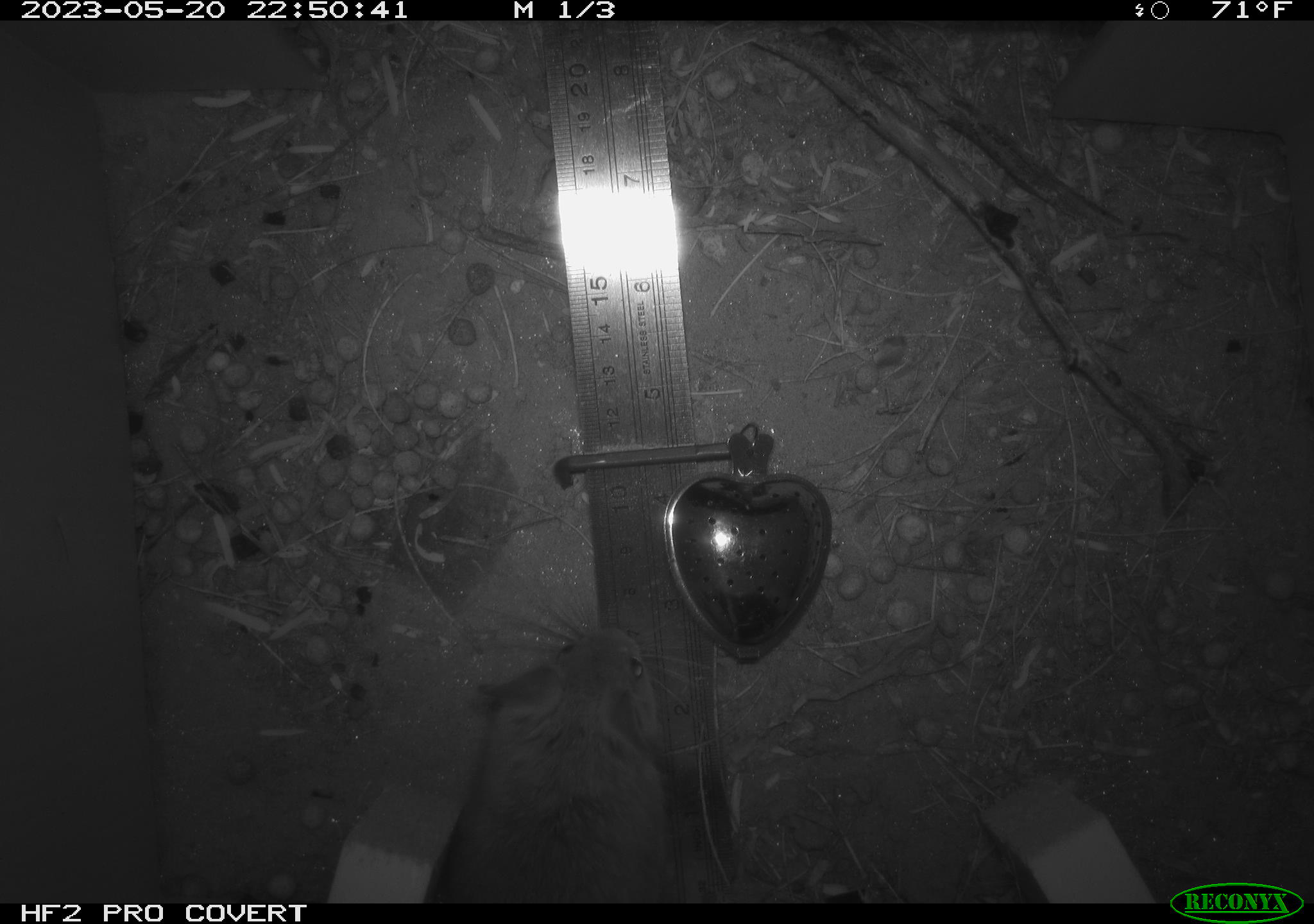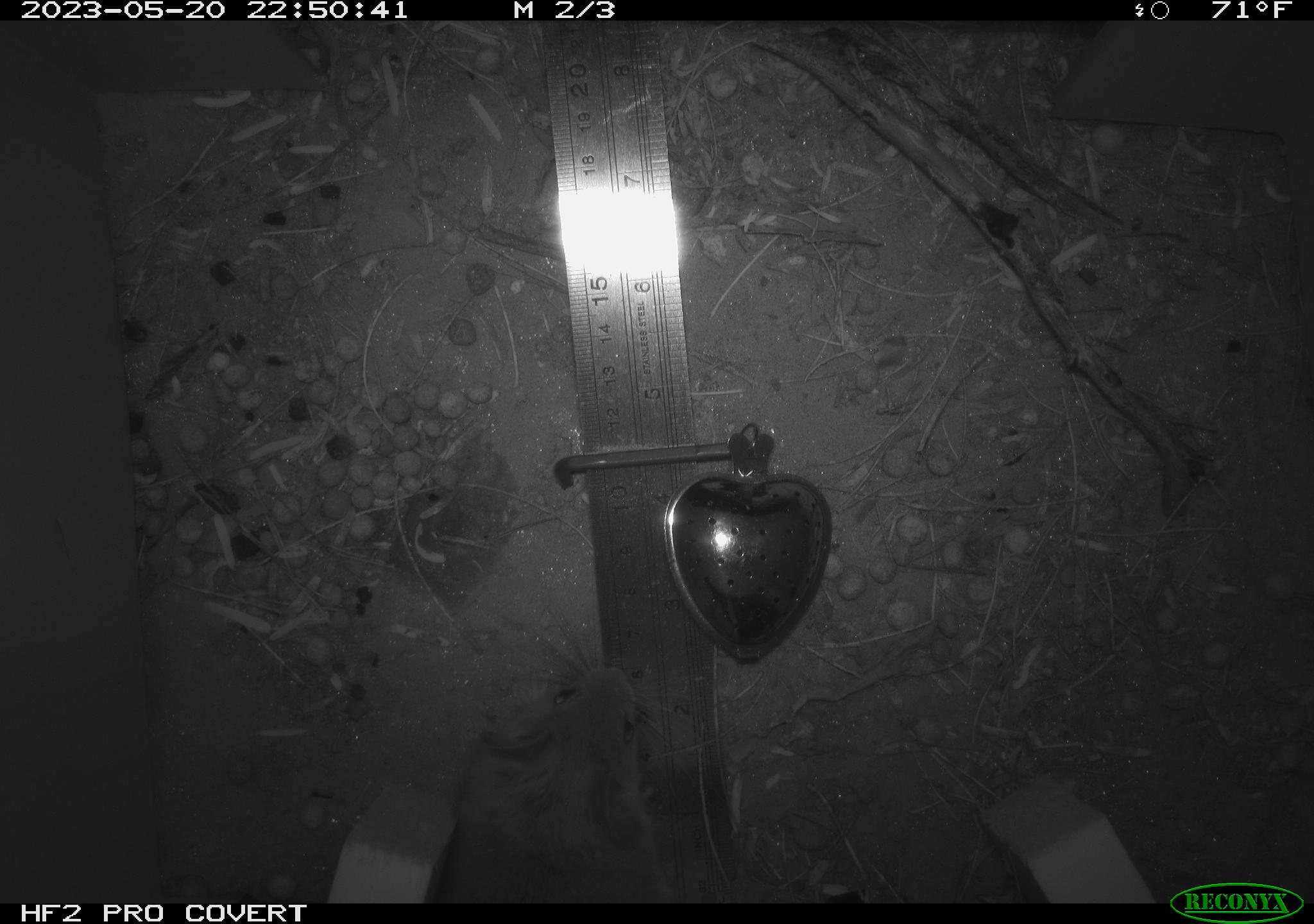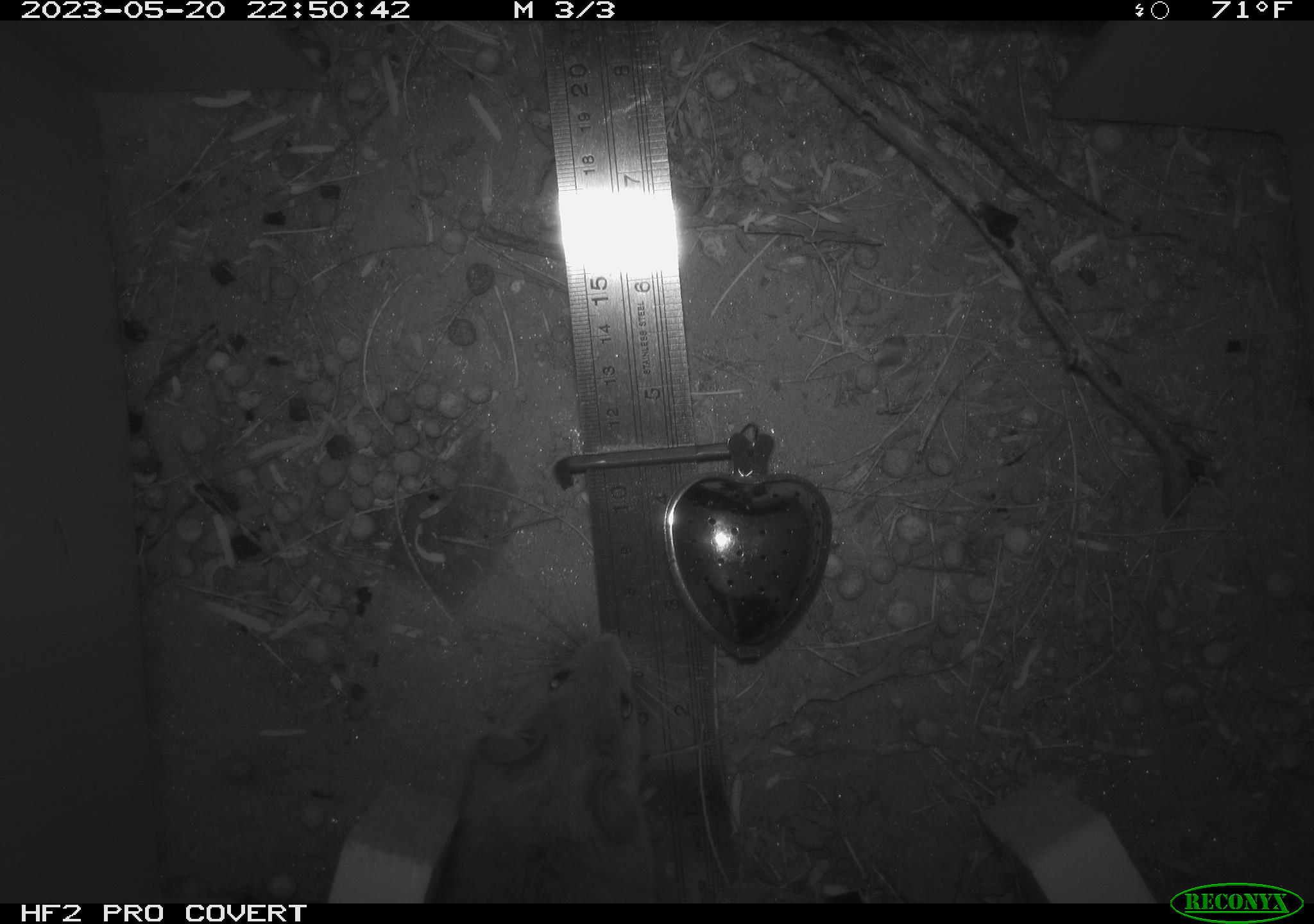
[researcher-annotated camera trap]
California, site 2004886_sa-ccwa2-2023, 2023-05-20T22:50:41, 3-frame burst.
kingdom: Animalia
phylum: Chordata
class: Mammalia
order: Rodentia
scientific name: Rodentia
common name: rodent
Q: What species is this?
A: Rodent (Rodentia).